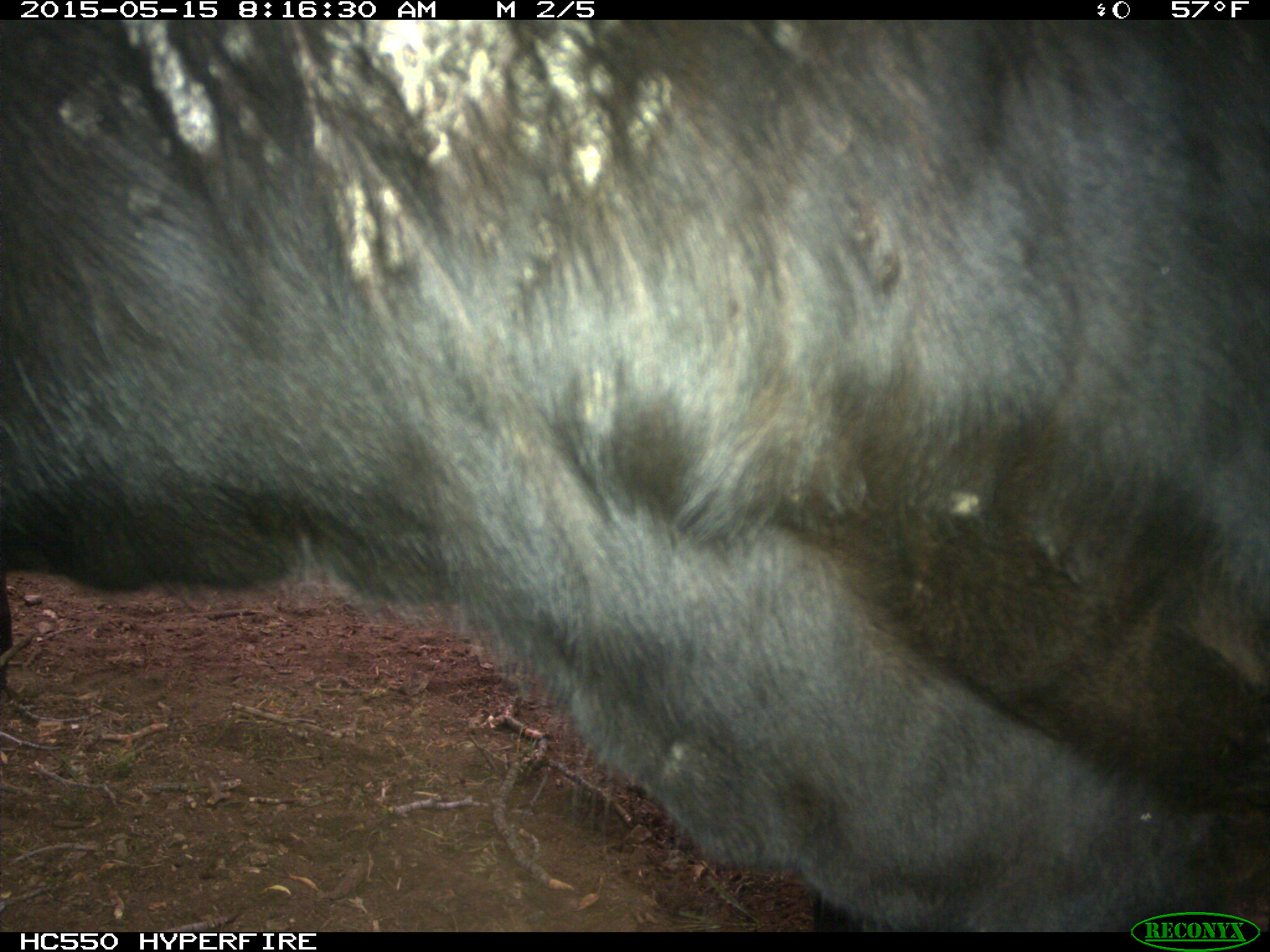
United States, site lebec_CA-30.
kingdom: Animalia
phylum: Chordata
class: Mammalia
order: Artiodactyla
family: Bovidae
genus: Bos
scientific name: Bos taurus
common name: domestic cow